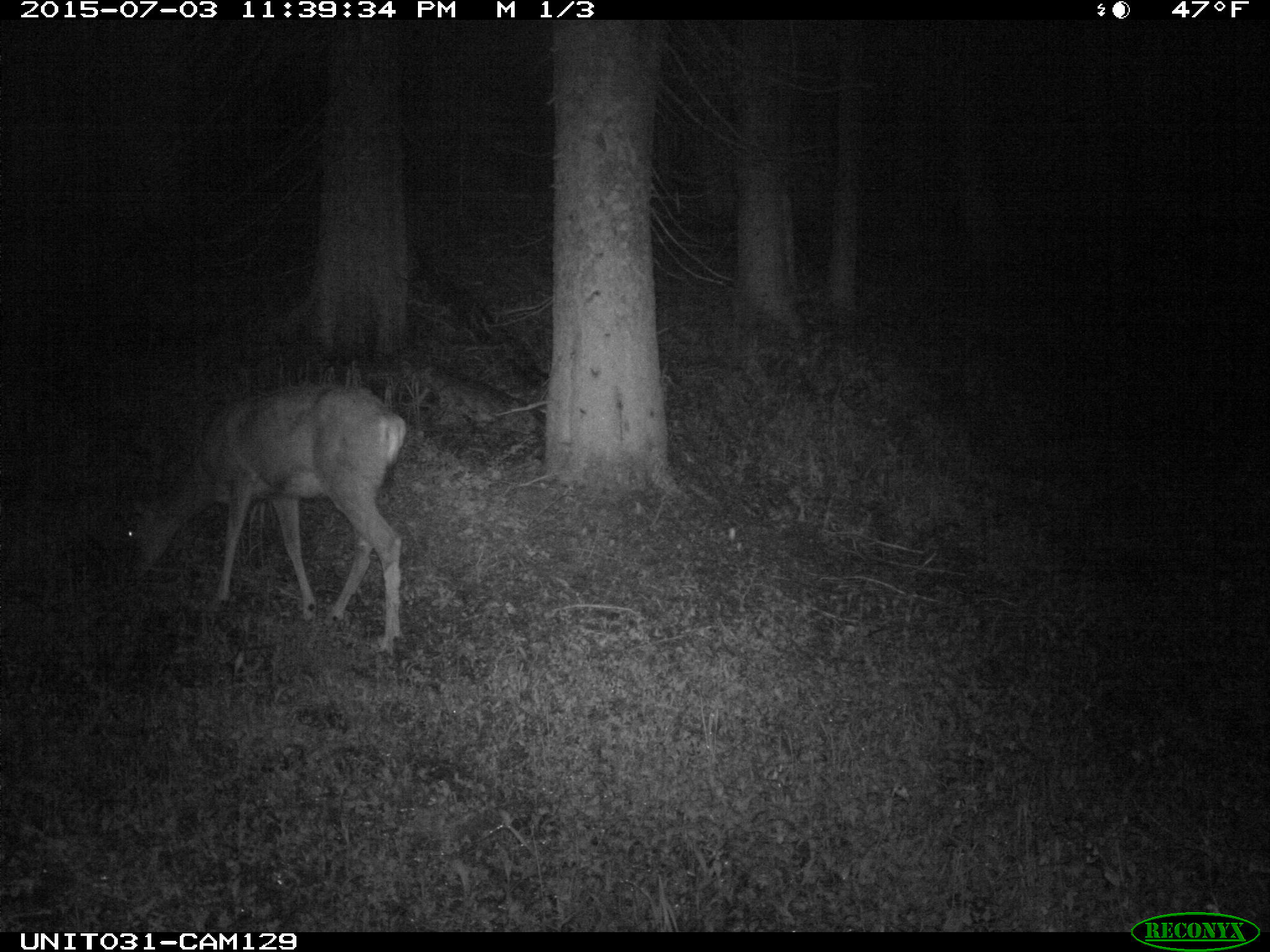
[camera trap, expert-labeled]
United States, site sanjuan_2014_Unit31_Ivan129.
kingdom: Animalia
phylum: Chordata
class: Mammalia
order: Artiodactyla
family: Cervidae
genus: Odocoileus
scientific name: Odocoileus hemionus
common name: mule deer